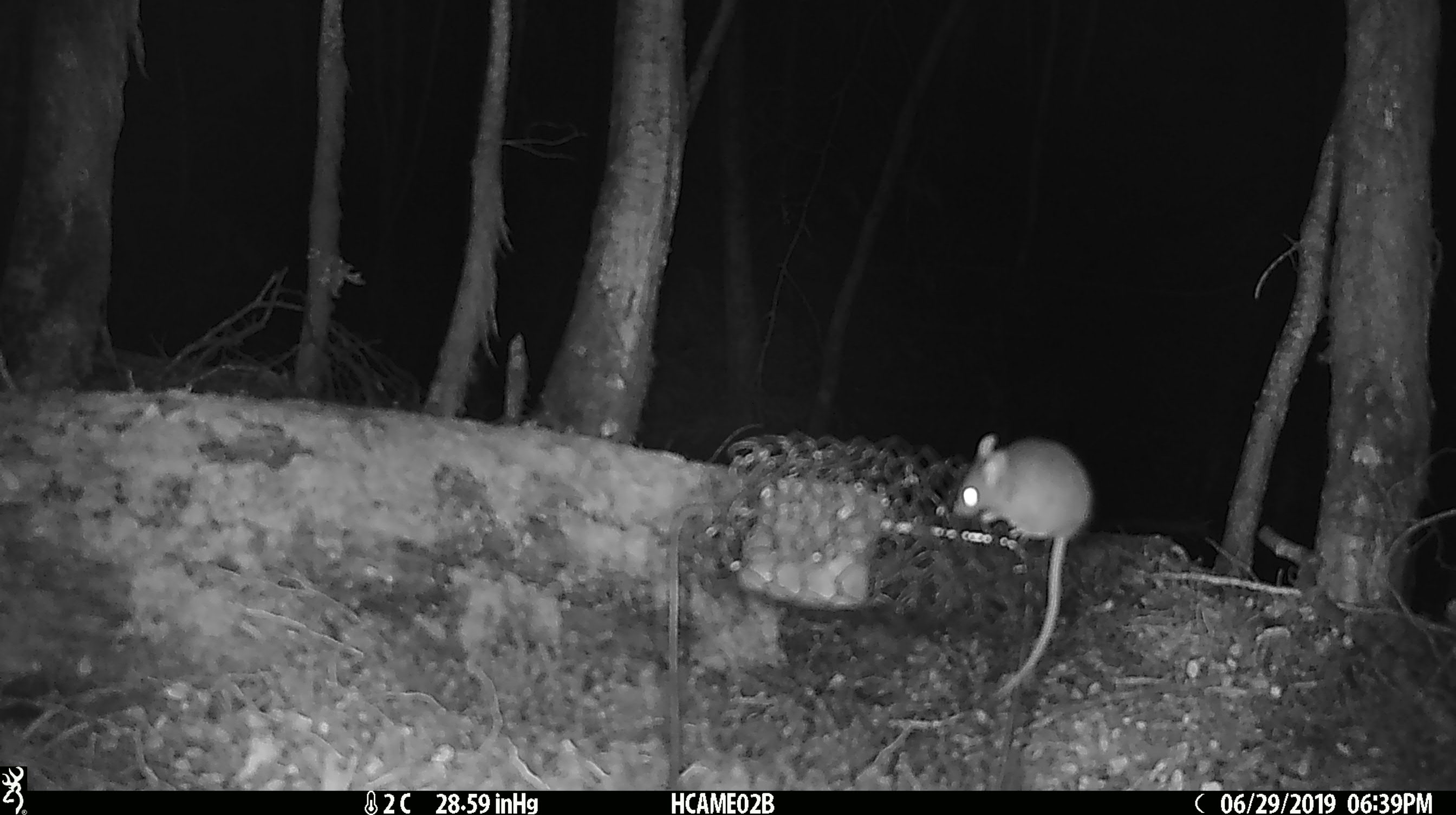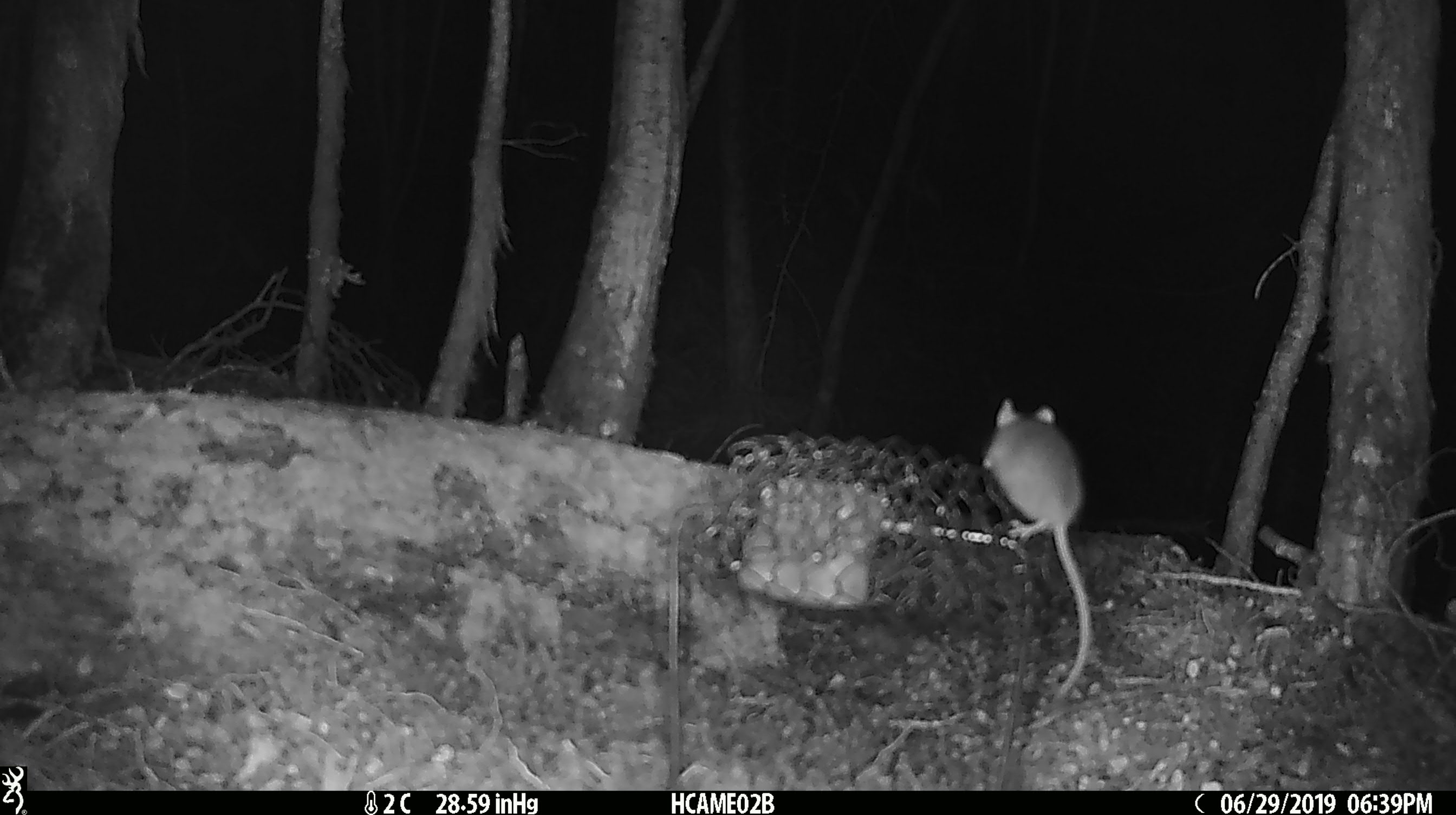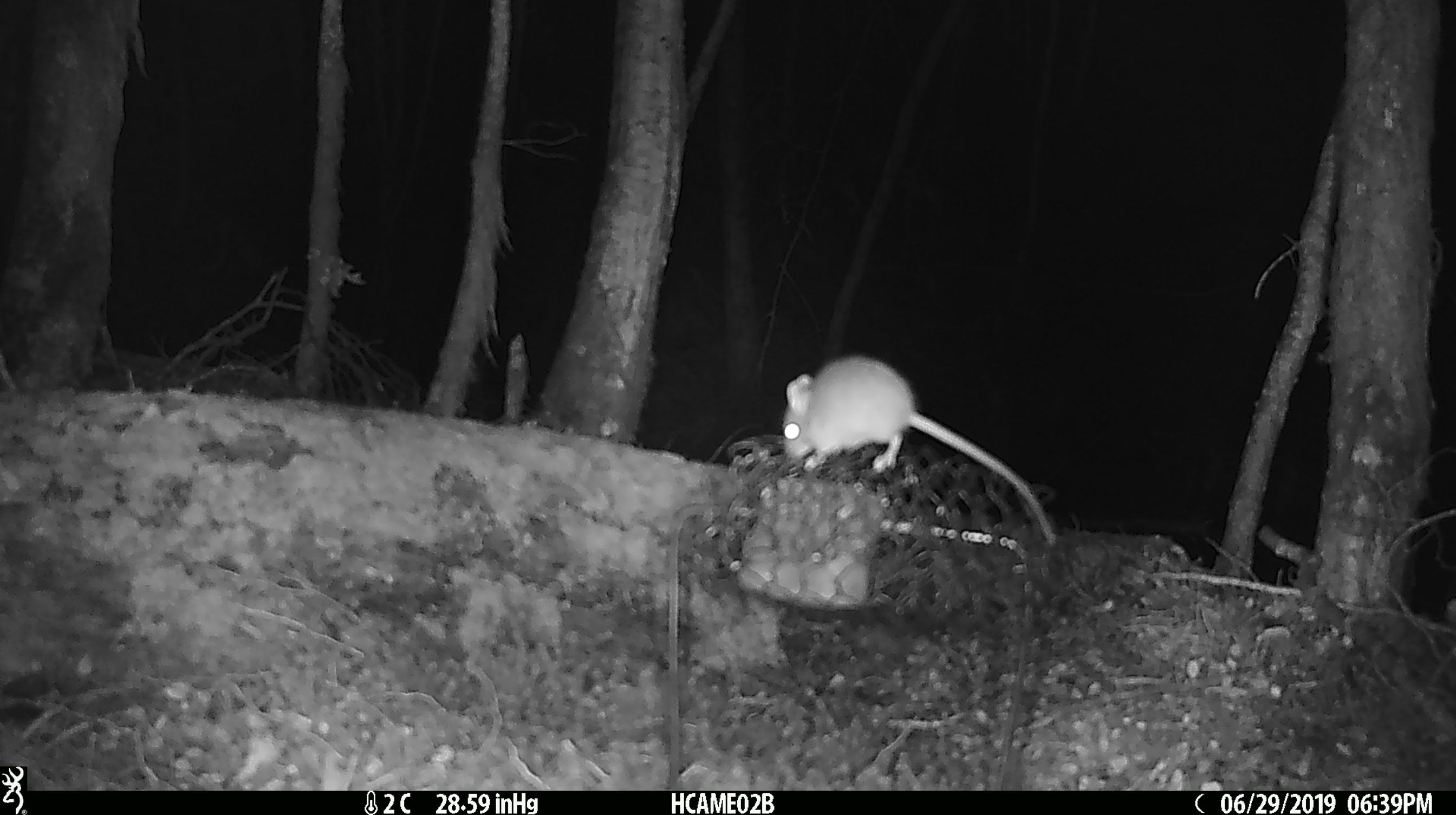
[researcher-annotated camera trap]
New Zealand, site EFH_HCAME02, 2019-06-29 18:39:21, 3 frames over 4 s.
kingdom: Animalia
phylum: Chordata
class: Mammalia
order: Rodentia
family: Muridae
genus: Mus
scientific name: Mus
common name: mouse